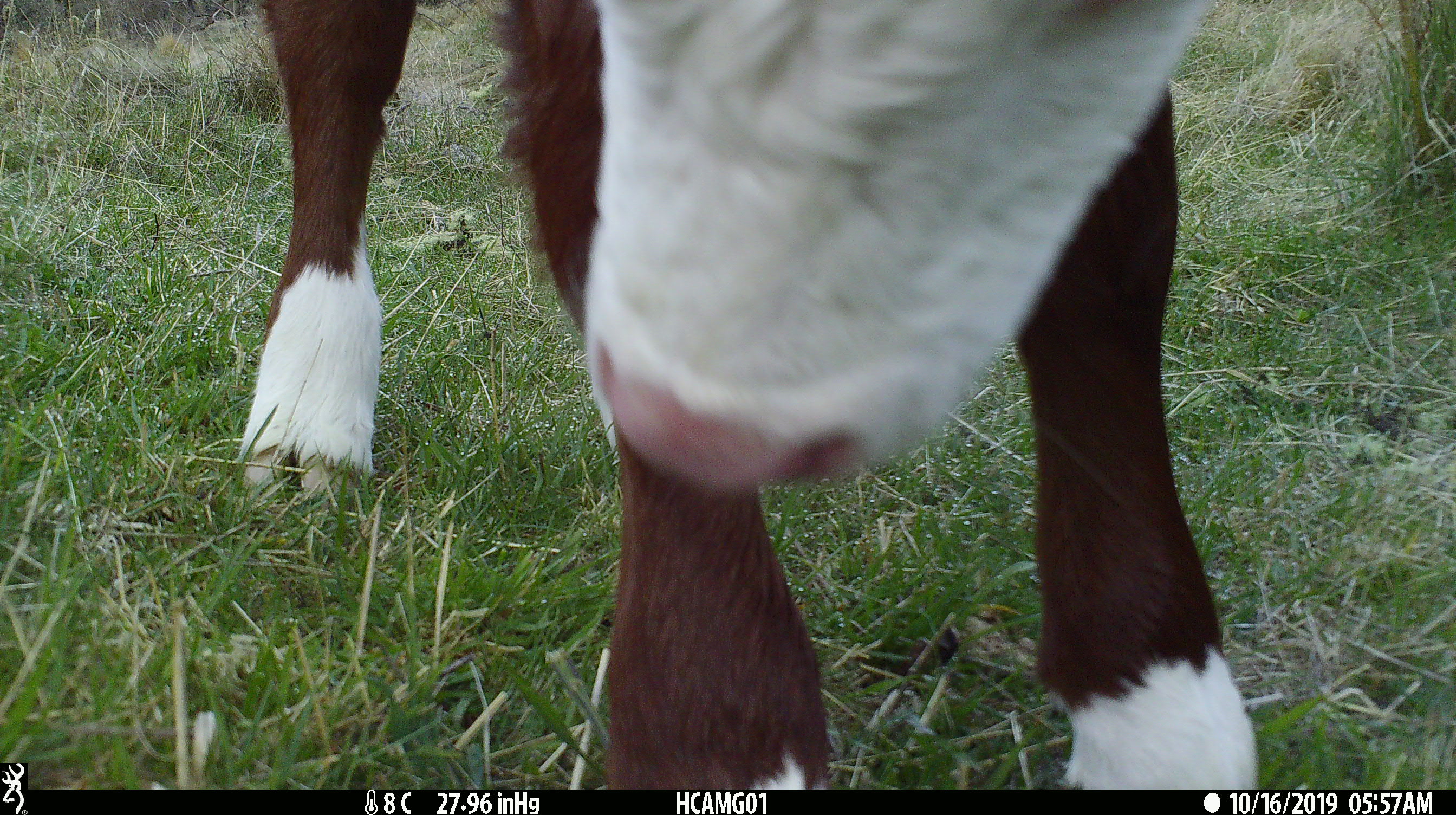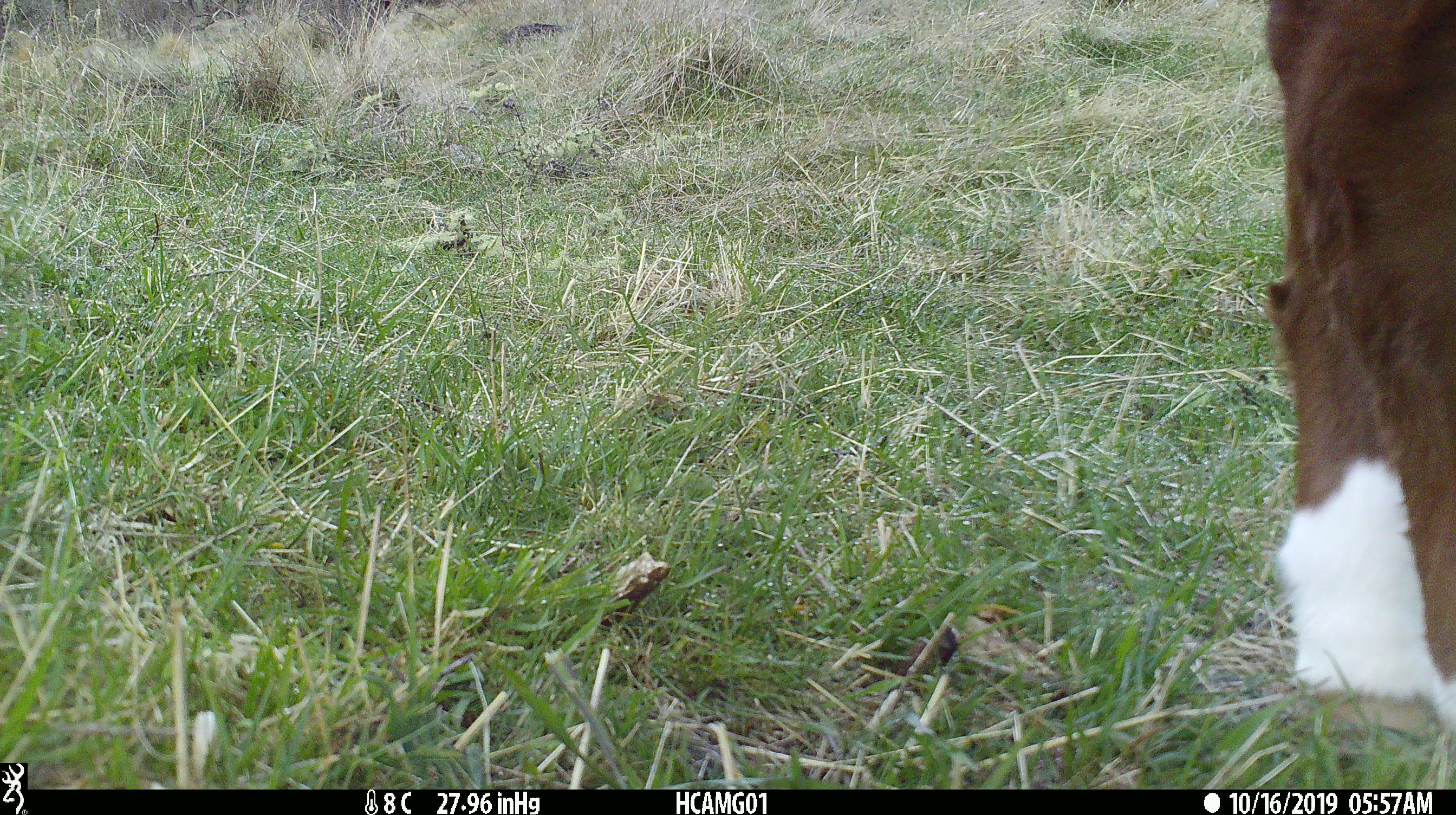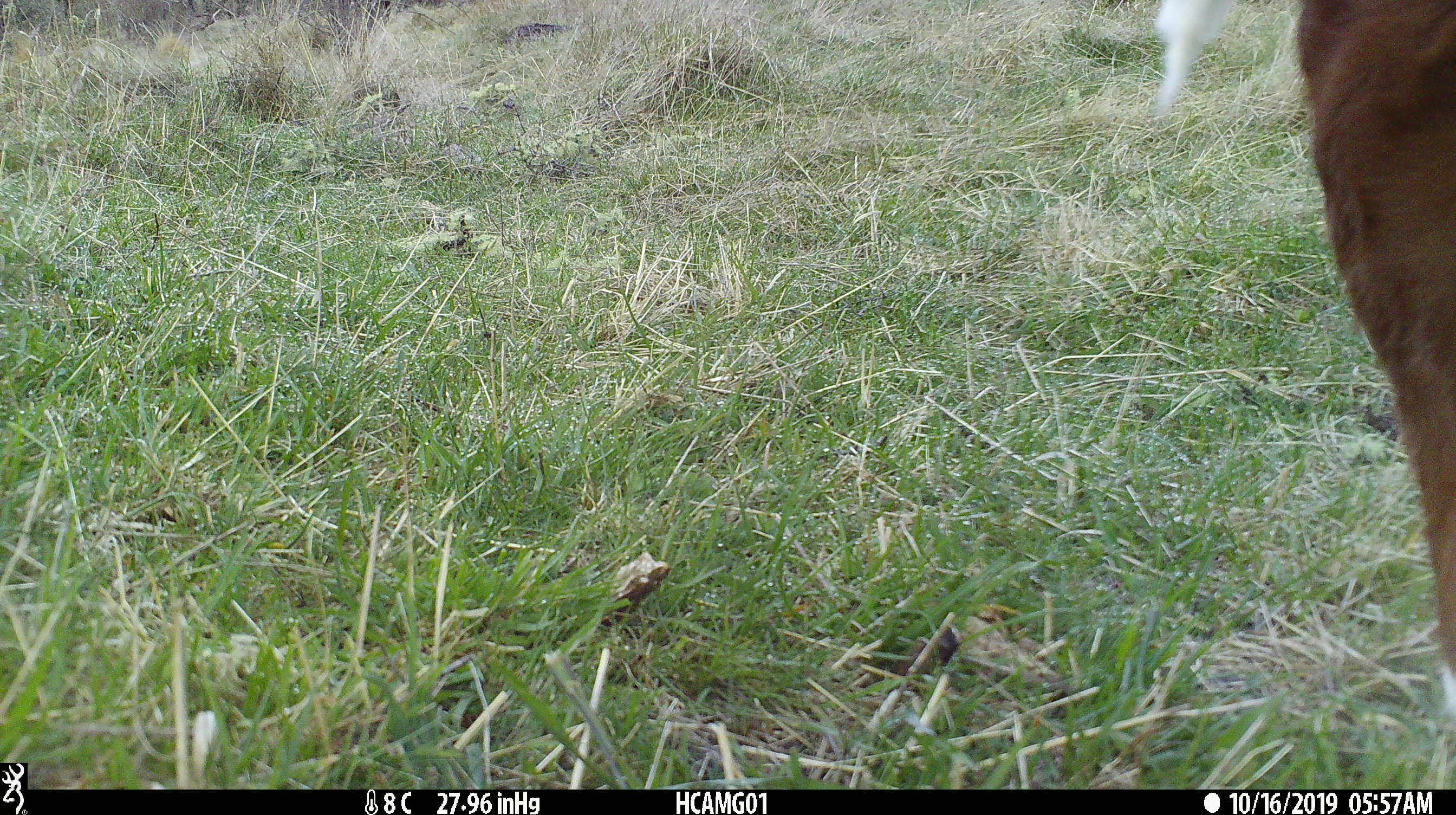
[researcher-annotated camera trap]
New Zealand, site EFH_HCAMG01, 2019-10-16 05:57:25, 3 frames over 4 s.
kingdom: Animalia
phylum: Chordata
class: Mammalia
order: Artiodactyla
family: Bovidae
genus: Bos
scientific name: Bos taurus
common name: domestic cow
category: cow